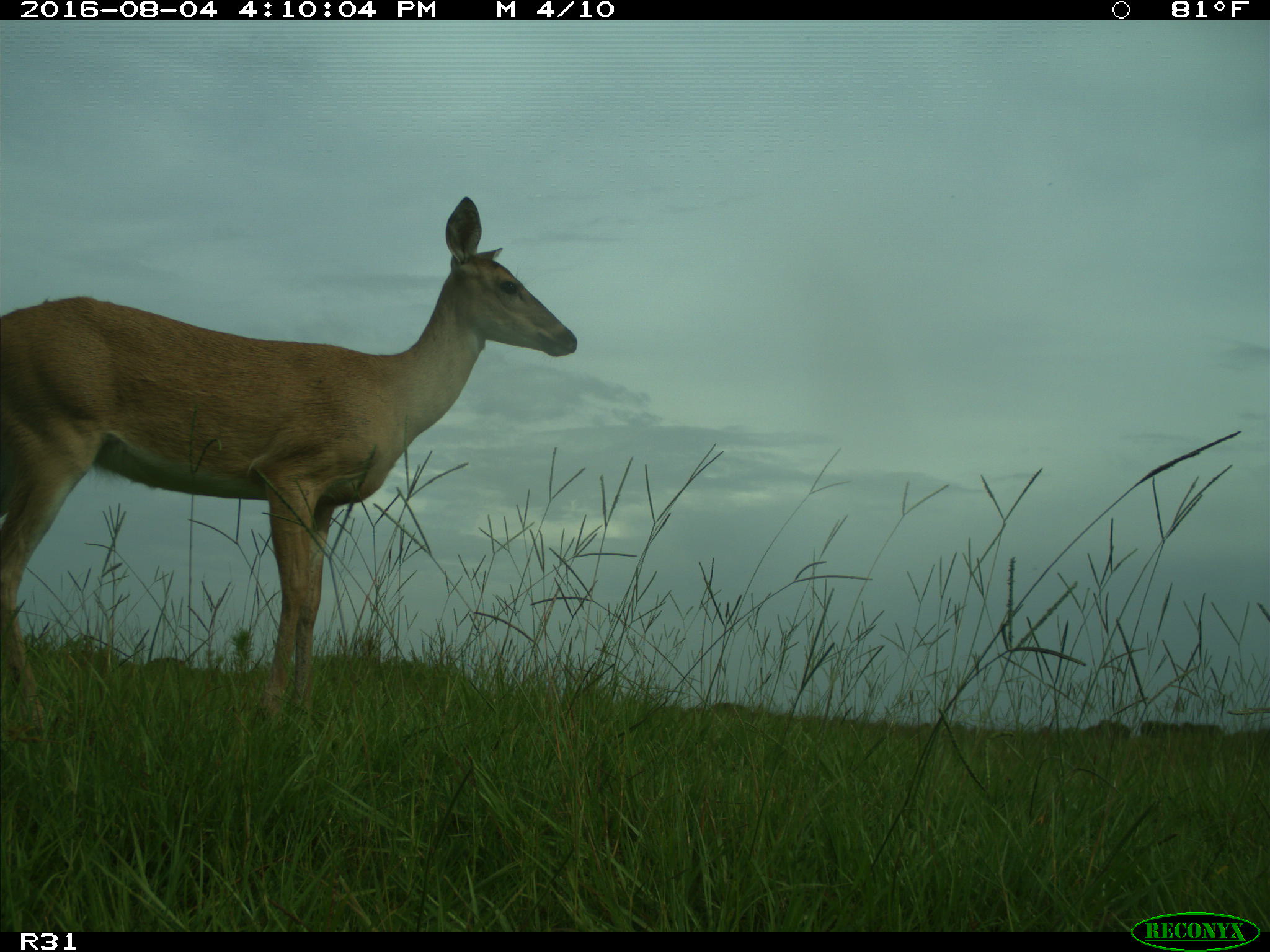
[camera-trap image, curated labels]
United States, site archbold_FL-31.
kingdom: Animalia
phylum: Chordata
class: Mammalia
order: Artiodactyla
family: Cervidae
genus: Odocoileus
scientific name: Odocoileus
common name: deer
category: unidentified deer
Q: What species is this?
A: Unidentified deer (deer) (Odocoileus).